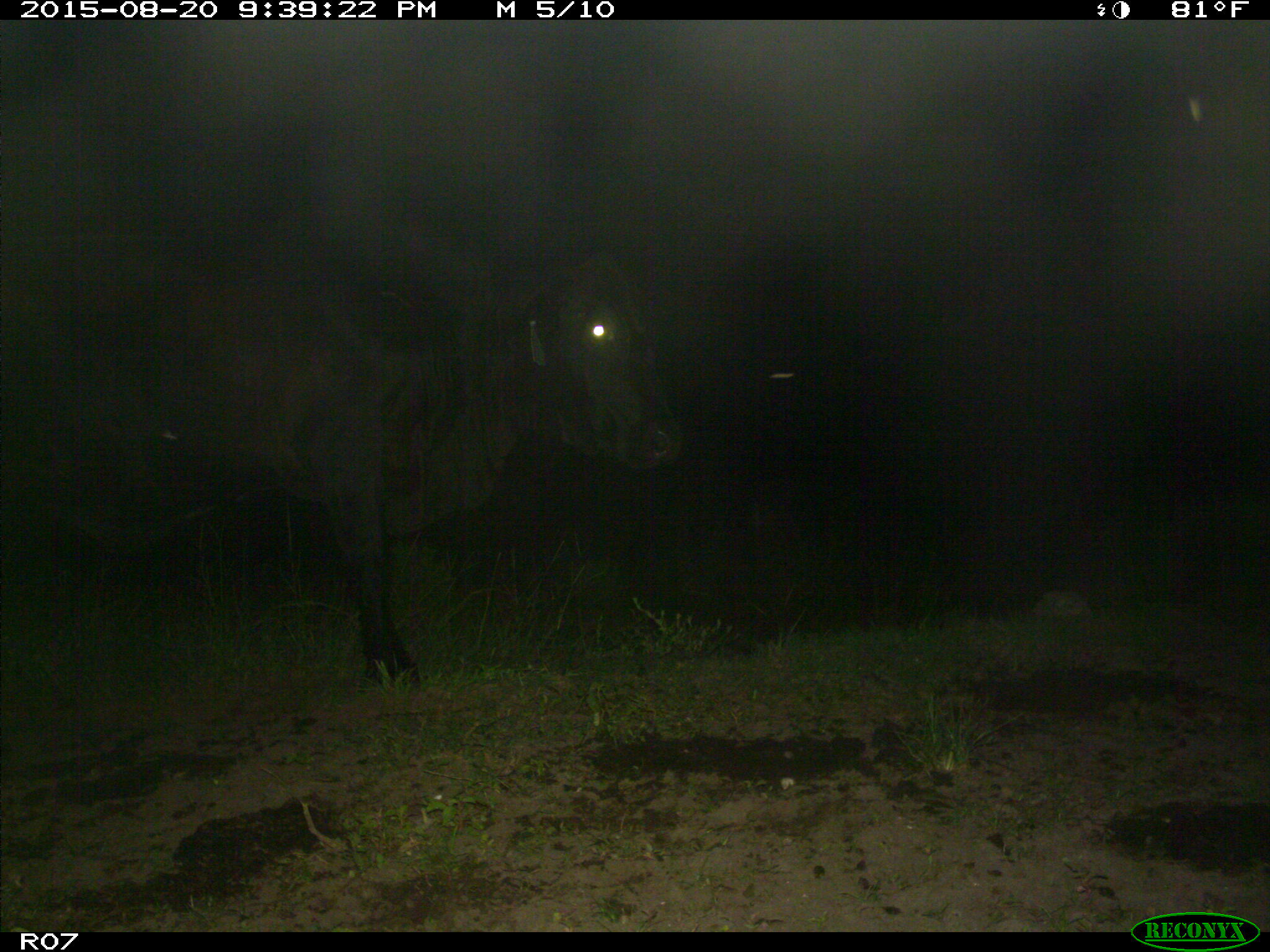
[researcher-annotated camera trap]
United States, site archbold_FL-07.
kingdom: Animalia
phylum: Chordata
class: Mammalia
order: Artiodactyla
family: Bovidae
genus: Bos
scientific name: Bos taurus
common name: domestic cow